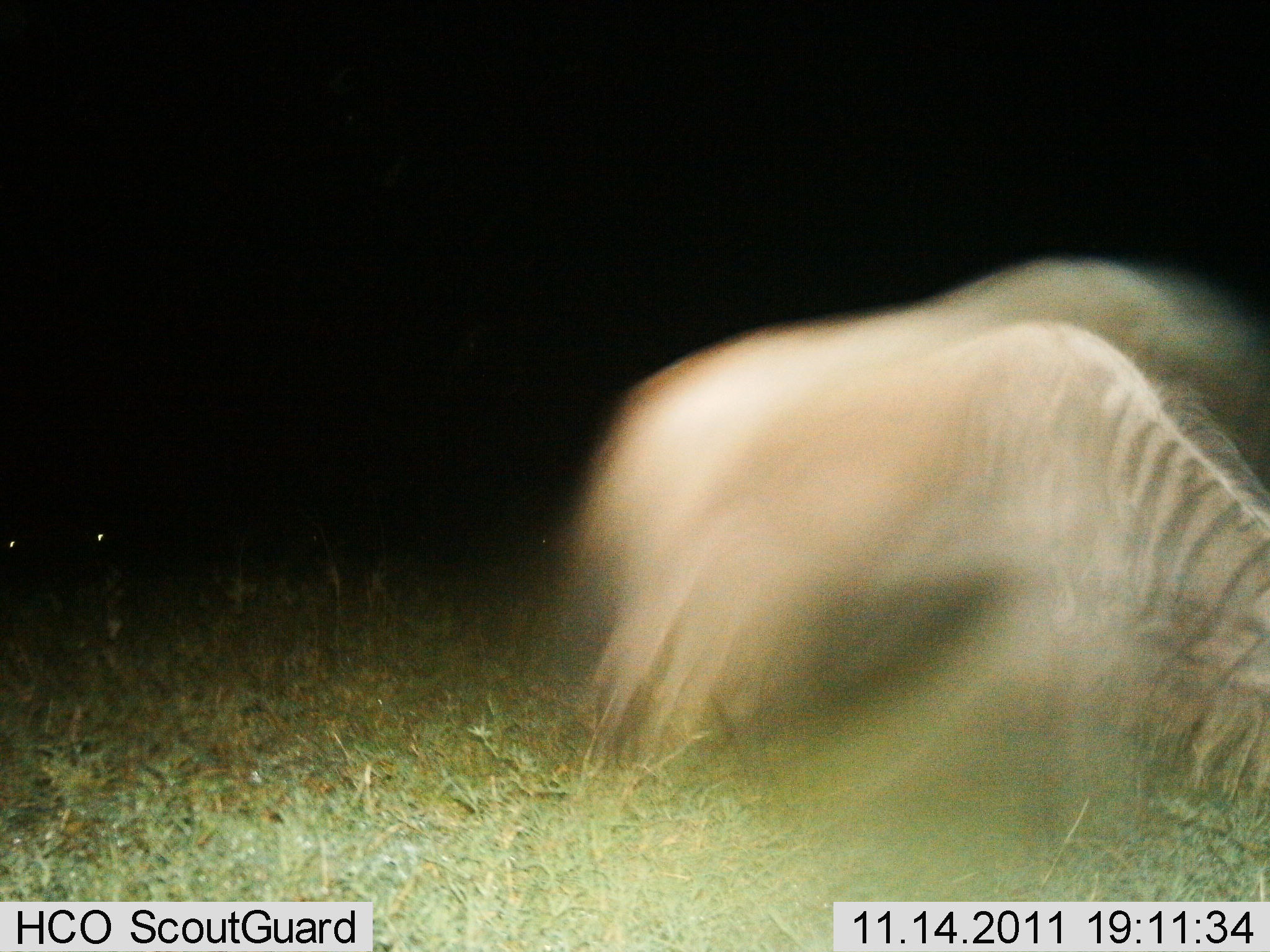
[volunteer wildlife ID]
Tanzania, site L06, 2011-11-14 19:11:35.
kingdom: Animalia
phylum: Chordata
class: Mammalia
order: Artiodactyla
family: Bovidae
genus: Connochaetes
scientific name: Connochaetes taurinus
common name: blue wildebeest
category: wildebeest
Wildebeest (blue wildebeest) (Connochaetes taurinus), count 1. Behavior (volunteer vote fractions): standing 22%, resting 0%, moving 67%, interacting 0%. Young present (vote fraction): 0%. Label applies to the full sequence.